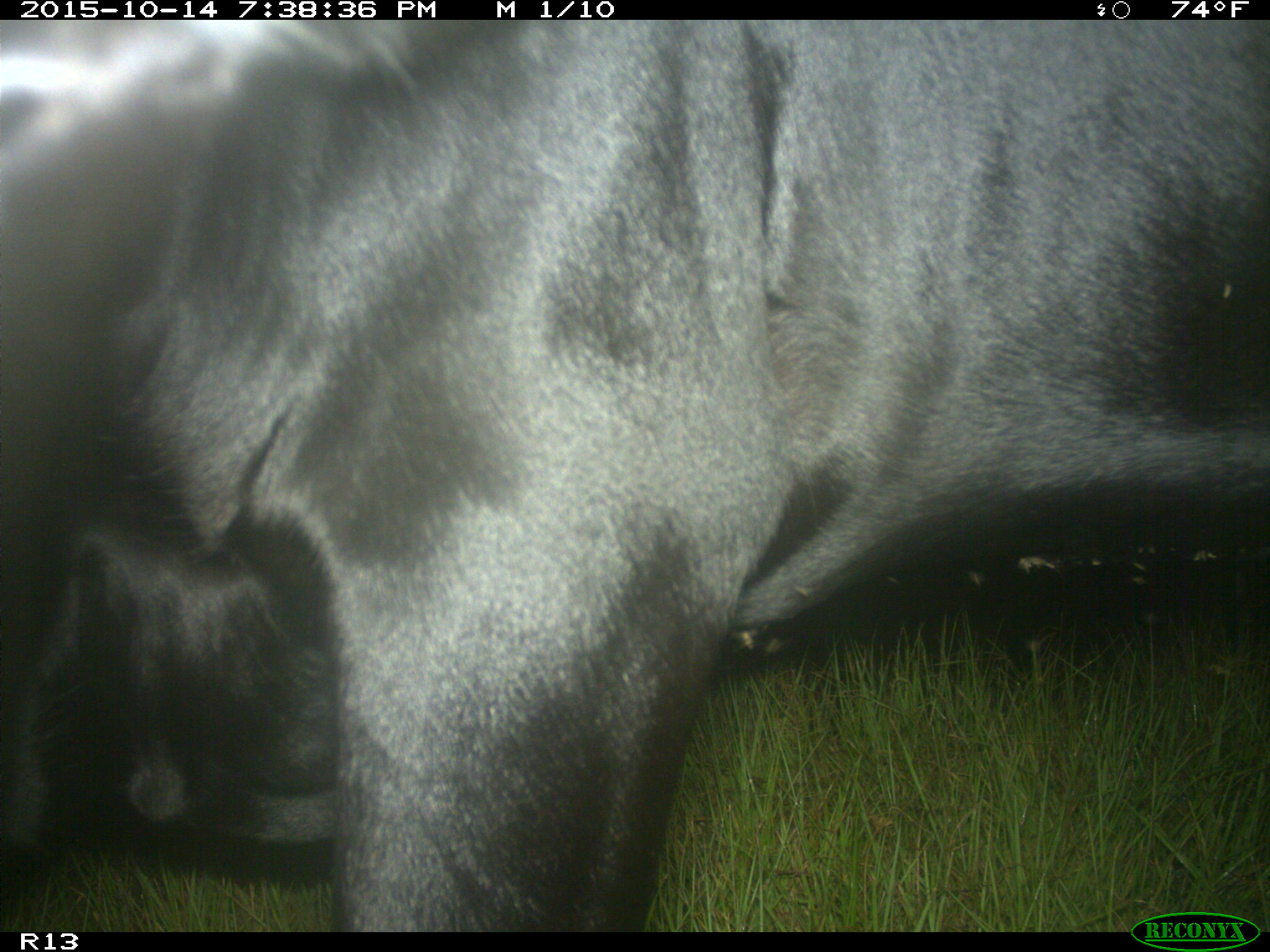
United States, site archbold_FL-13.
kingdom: Animalia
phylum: Chordata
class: Mammalia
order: Artiodactyla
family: Bovidae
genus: Bos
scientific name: Bos taurus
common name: domestic cow